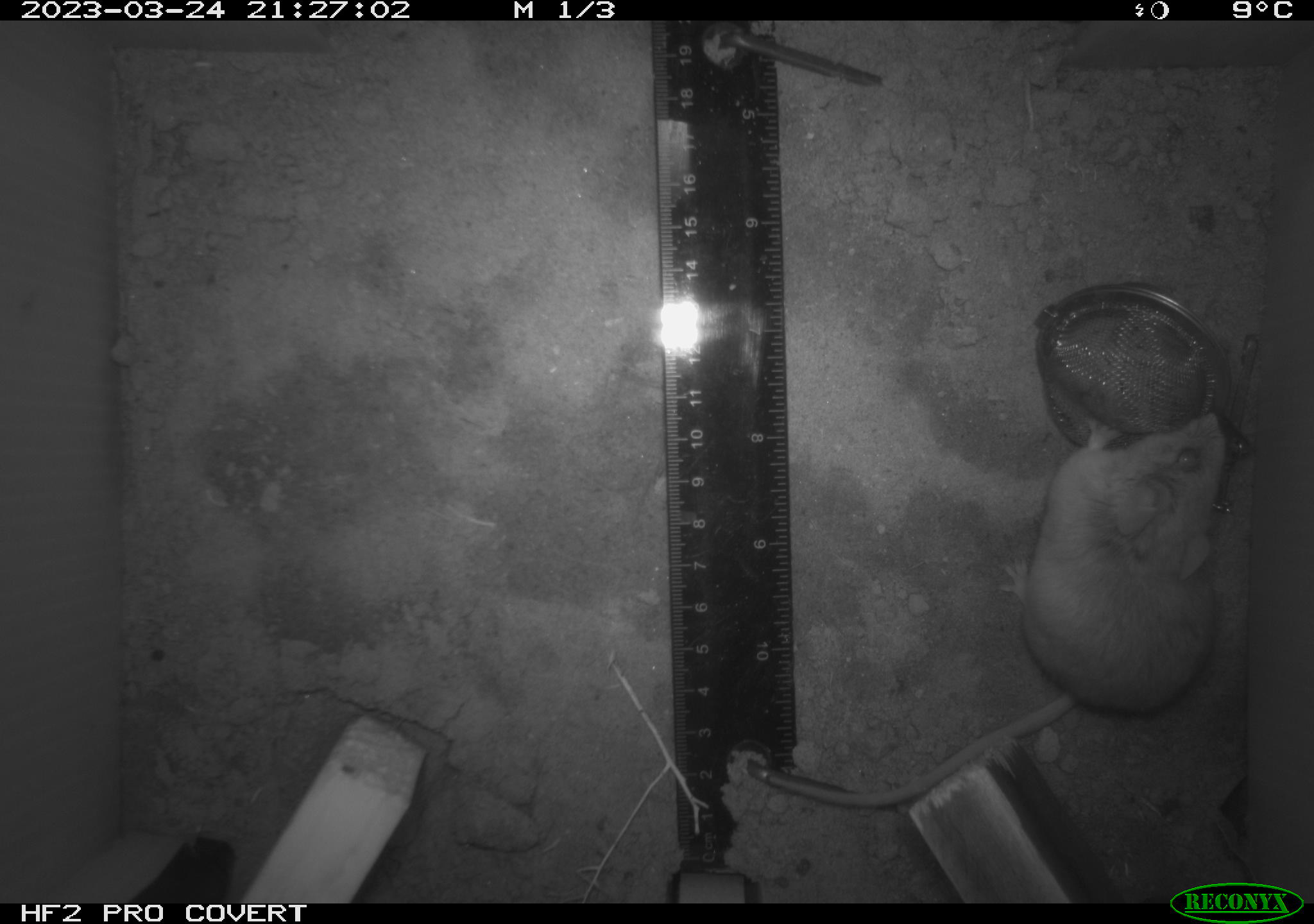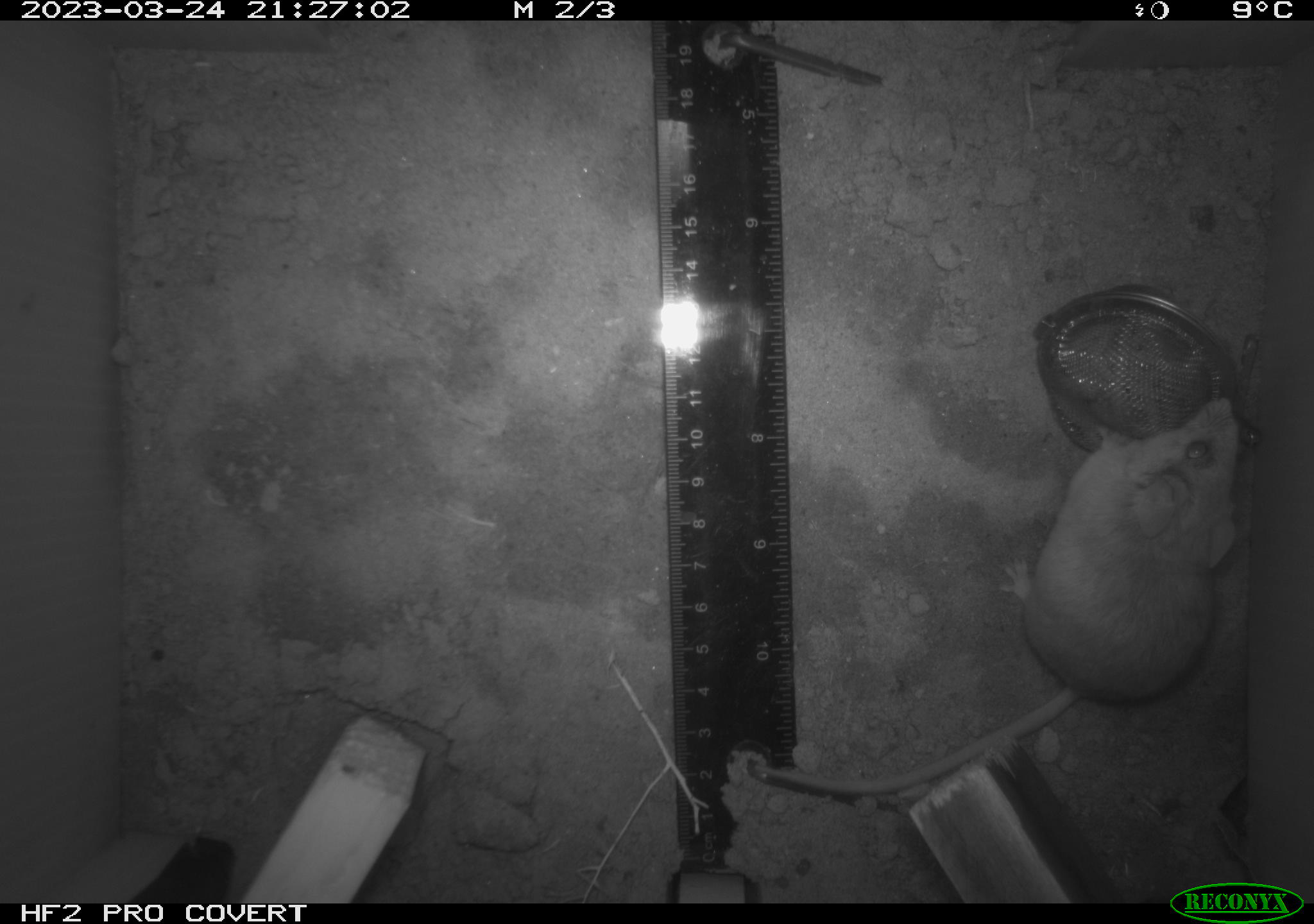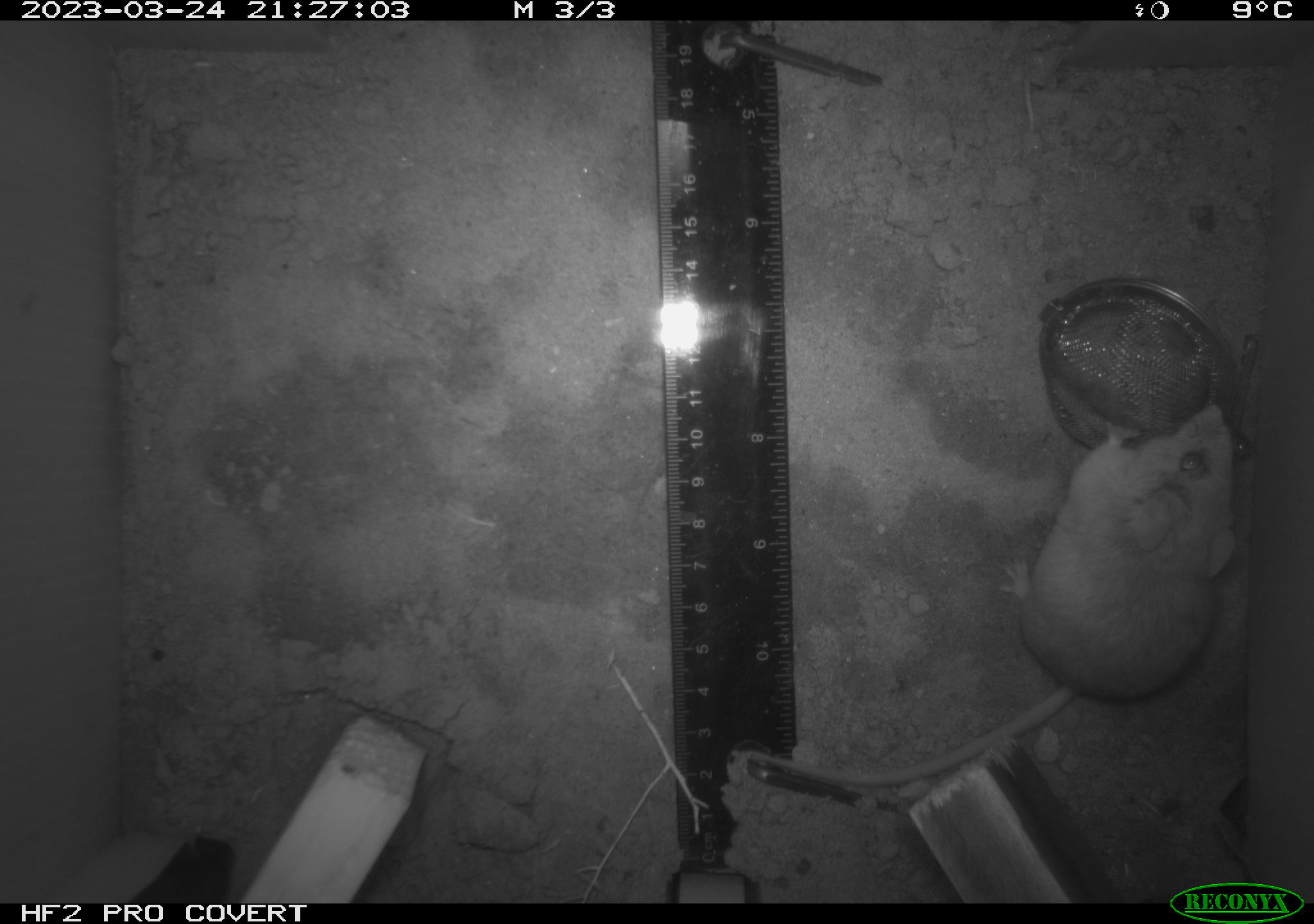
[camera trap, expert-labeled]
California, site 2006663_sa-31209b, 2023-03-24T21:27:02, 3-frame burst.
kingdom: Animalia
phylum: Chordata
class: Mammalia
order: Rodentia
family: Cricetidae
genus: Peromyscus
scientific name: Peromyscus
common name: deer mice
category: peromyscus species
Peromyscus species (deer mice) (Peromyscus).